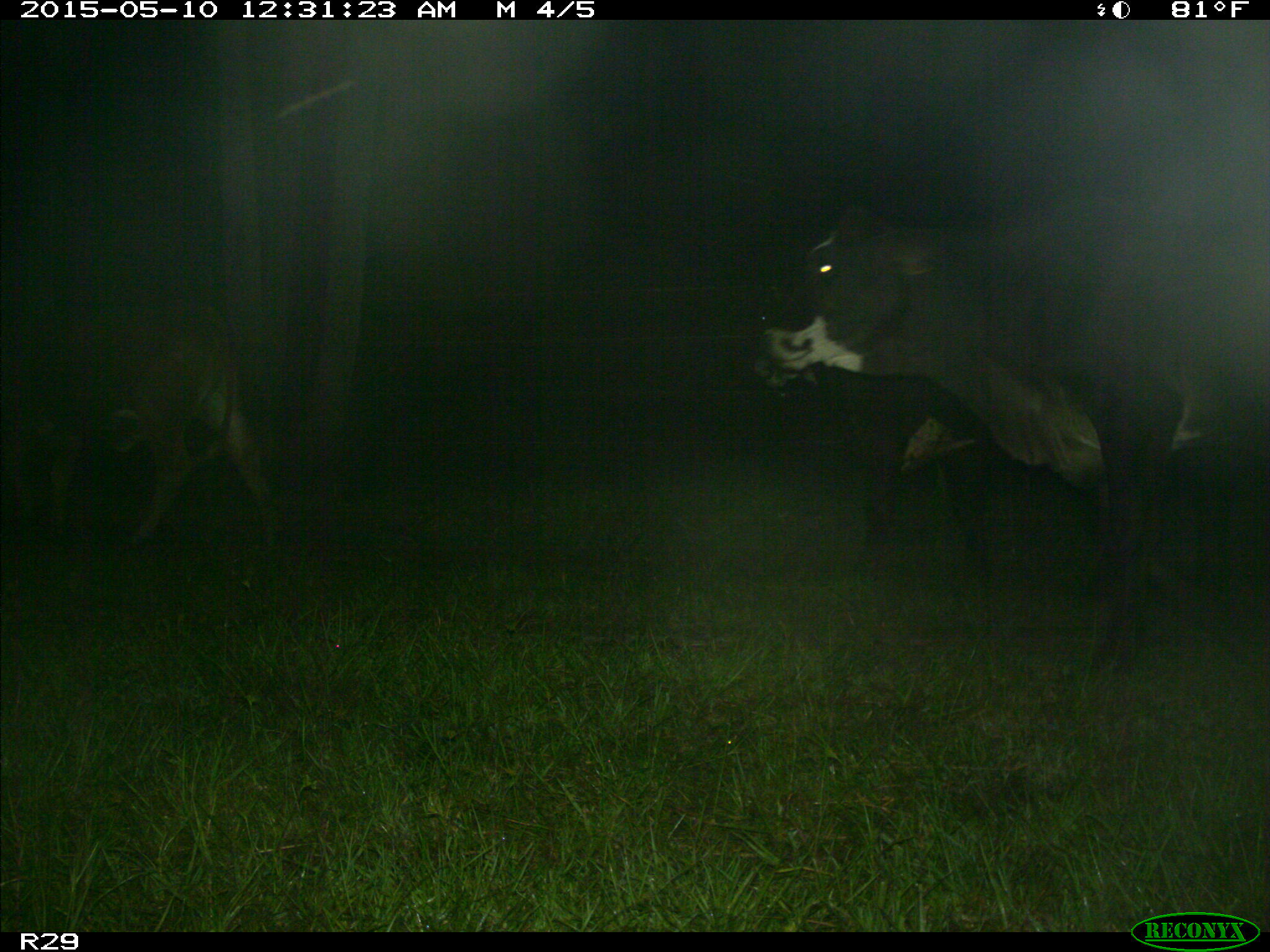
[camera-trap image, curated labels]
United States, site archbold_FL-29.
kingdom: Animalia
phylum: Chordata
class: Mammalia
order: Artiodactyla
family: Bovidae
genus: Bos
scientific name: Bos taurus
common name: domestic cow